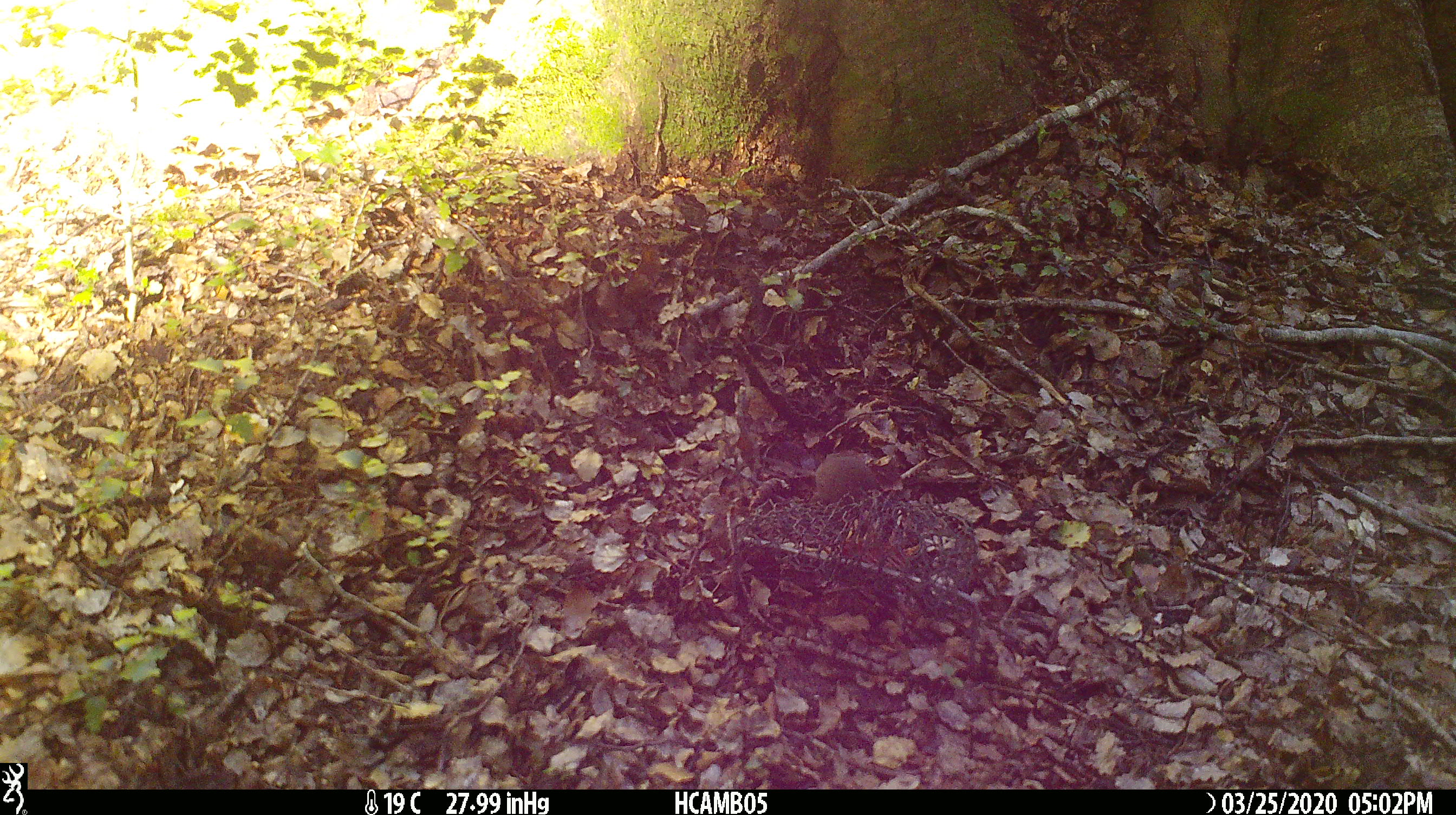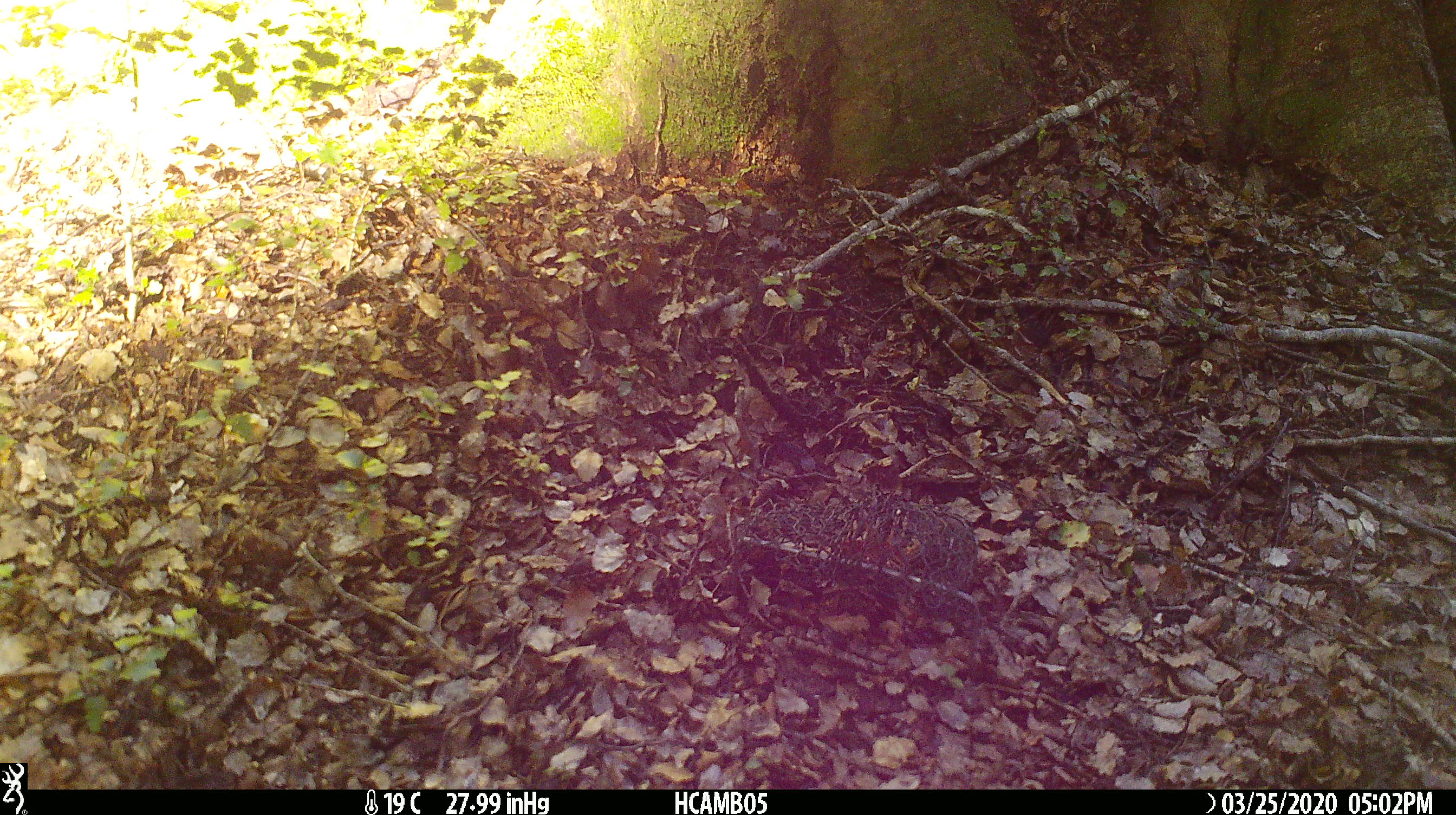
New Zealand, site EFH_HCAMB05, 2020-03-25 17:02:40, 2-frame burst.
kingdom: Animalia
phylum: Chordata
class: Mammalia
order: Rodentia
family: Muridae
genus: Mus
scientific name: Mus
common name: mouse